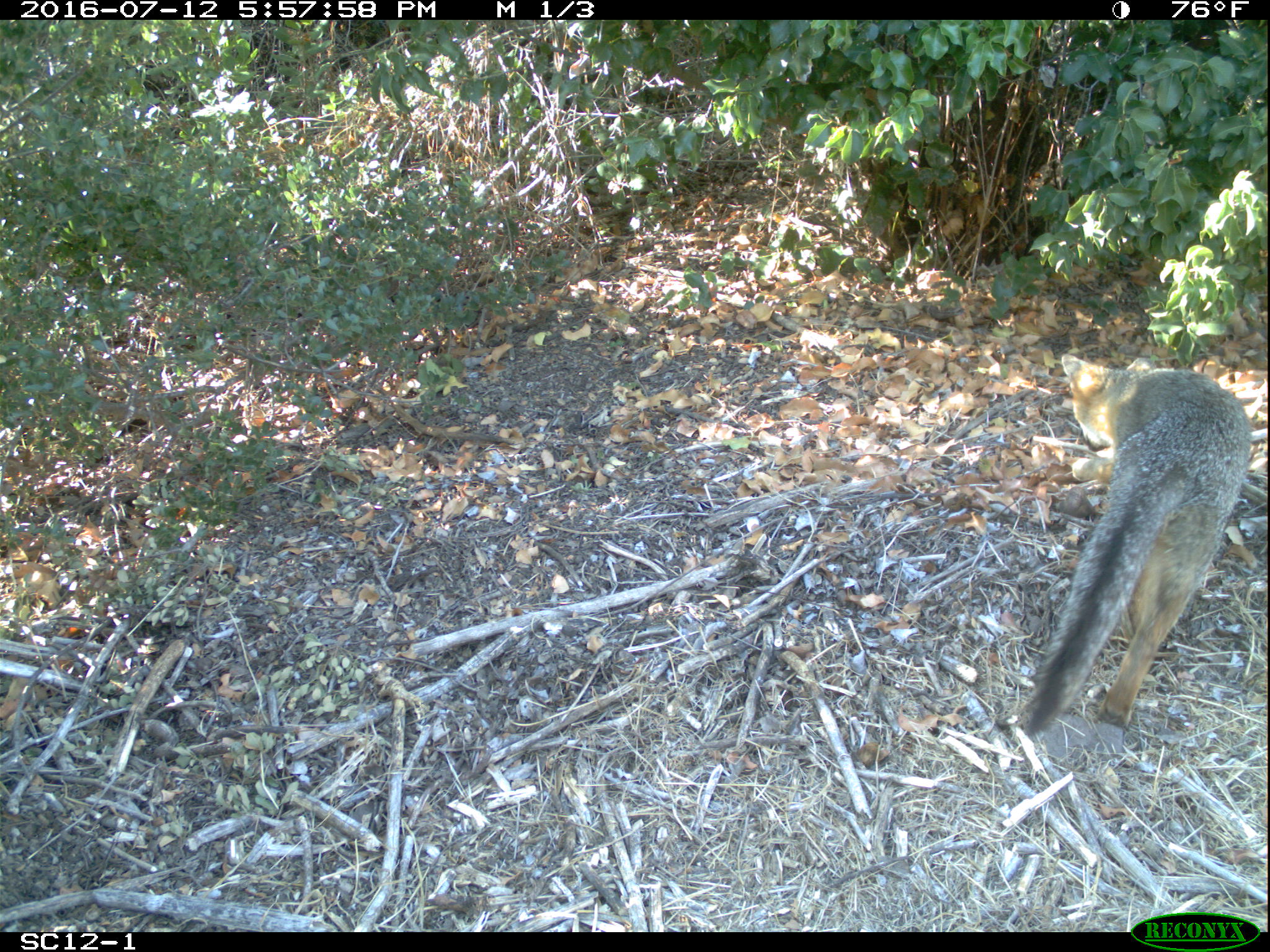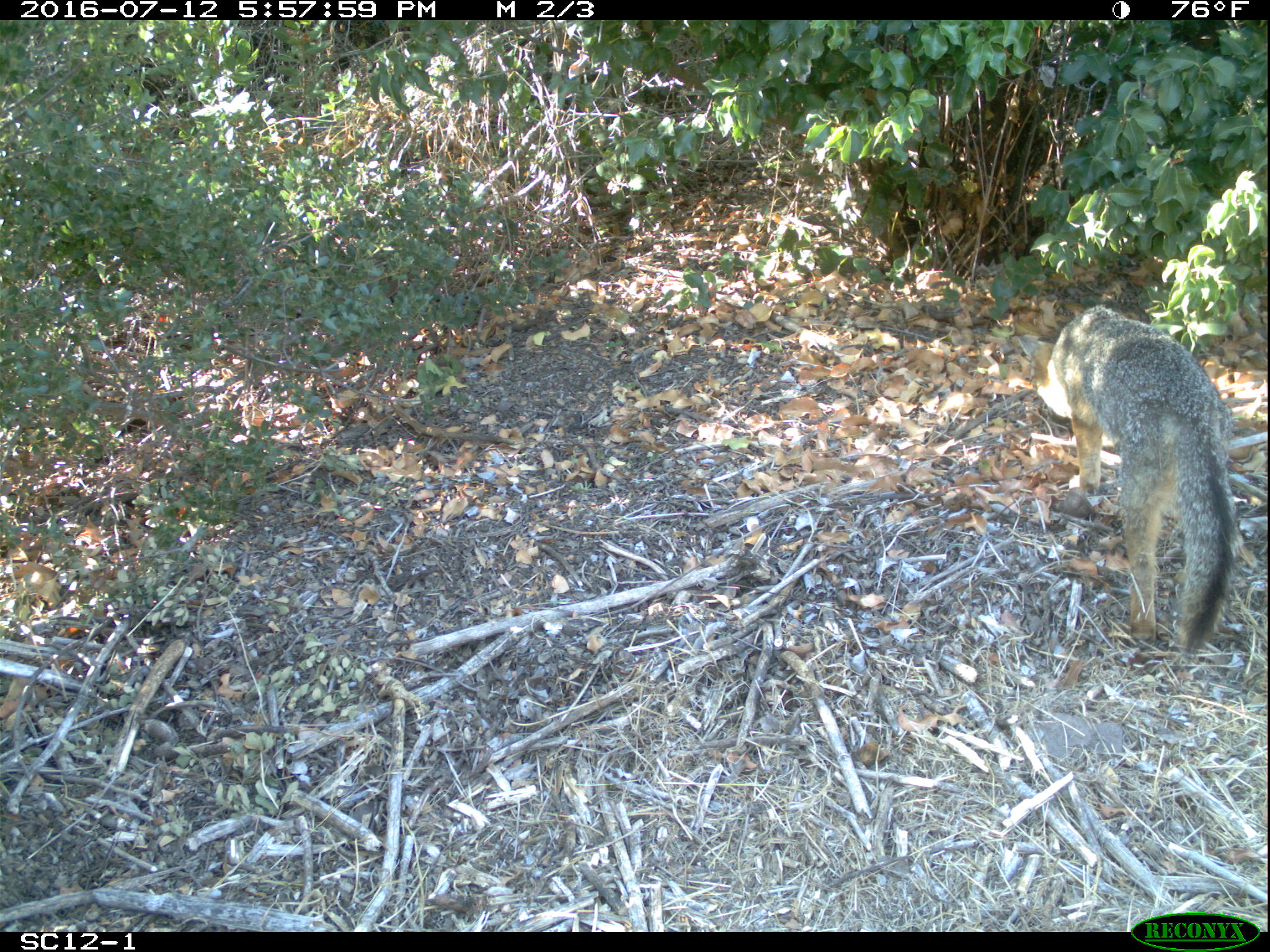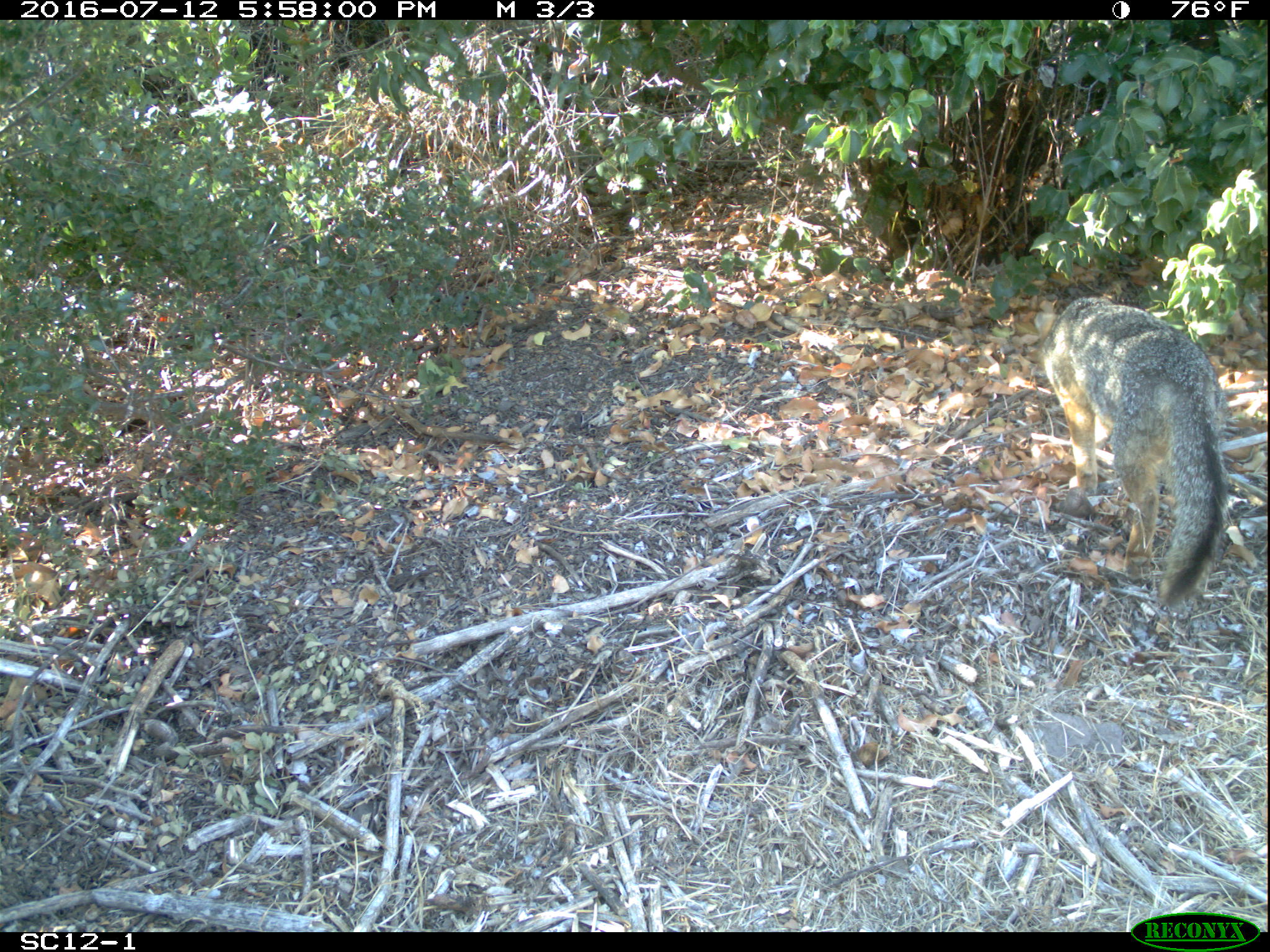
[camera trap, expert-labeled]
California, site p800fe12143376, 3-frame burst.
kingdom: Animalia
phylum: Chordata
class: Mammalia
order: Carnivora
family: Canidae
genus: Urocyon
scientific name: Urocyon littoralis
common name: island fox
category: fox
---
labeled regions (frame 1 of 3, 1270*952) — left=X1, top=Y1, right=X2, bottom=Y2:
fox: left=1022, top=354, right=1251, bottom=736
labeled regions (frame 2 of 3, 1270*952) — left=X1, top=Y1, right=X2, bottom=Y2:
fox: left=1017, top=304, right=1237, bottom=650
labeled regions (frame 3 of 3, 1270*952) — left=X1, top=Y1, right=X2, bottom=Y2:
fox: left=1039, top=296, right=1230, bottom=607